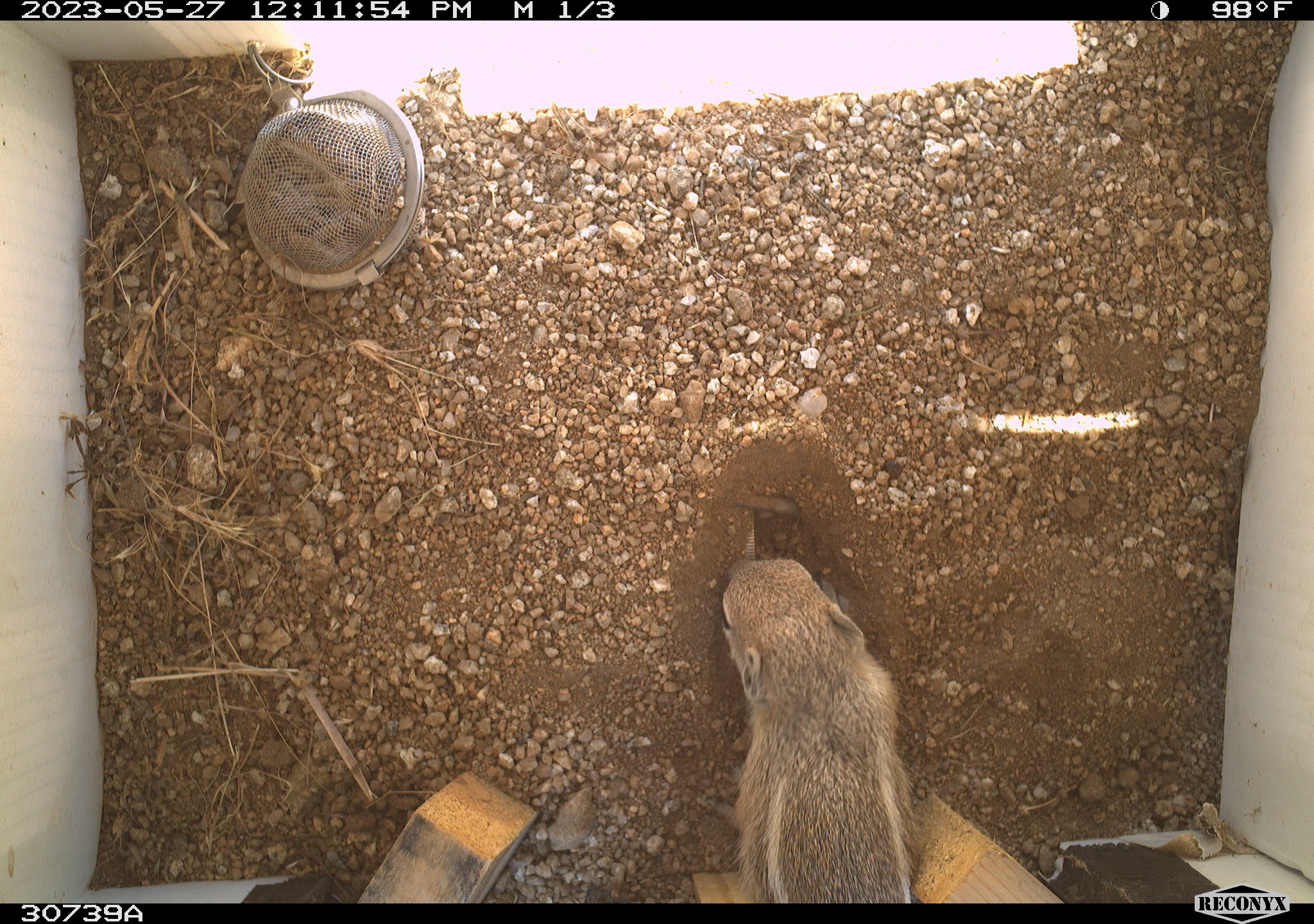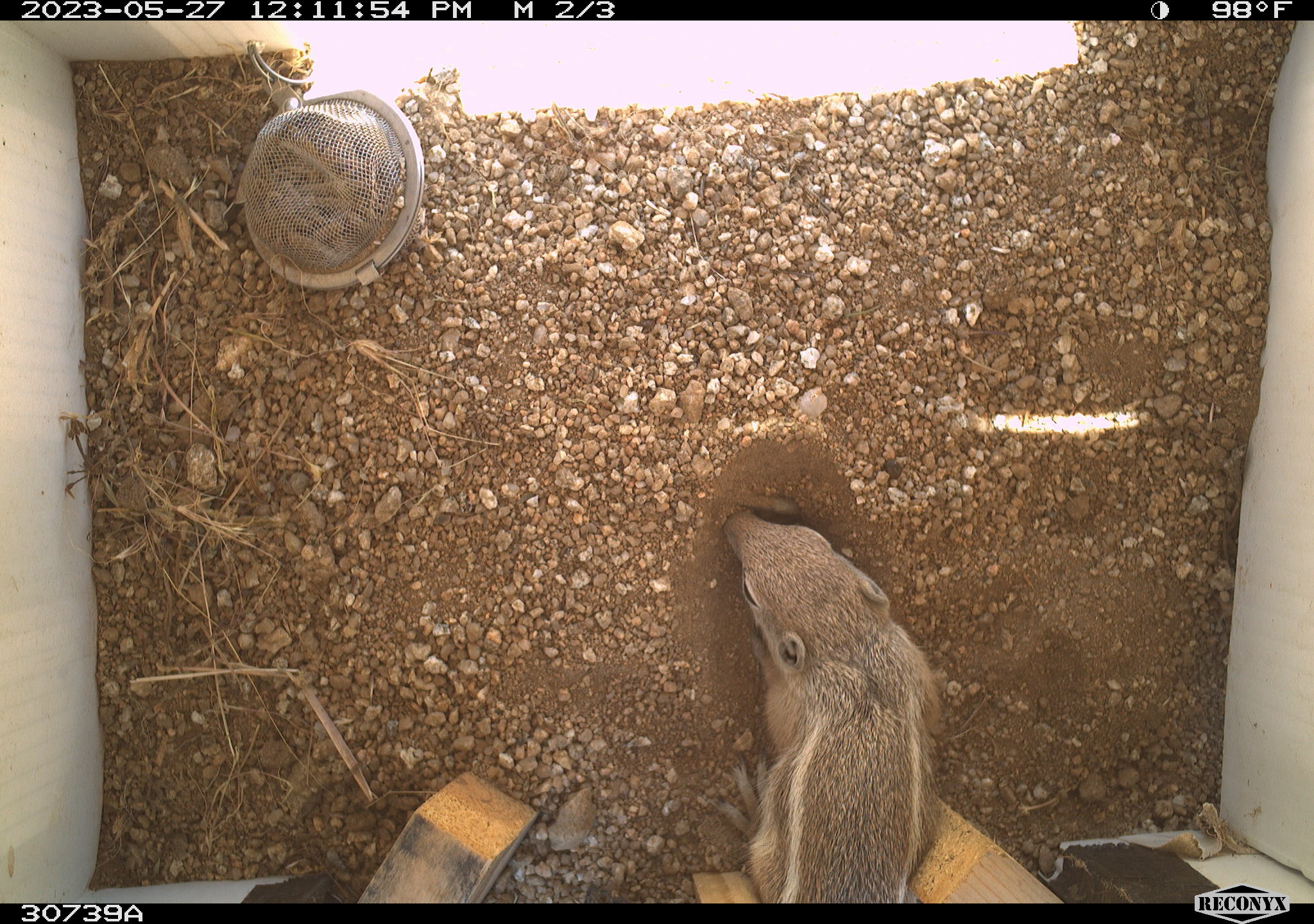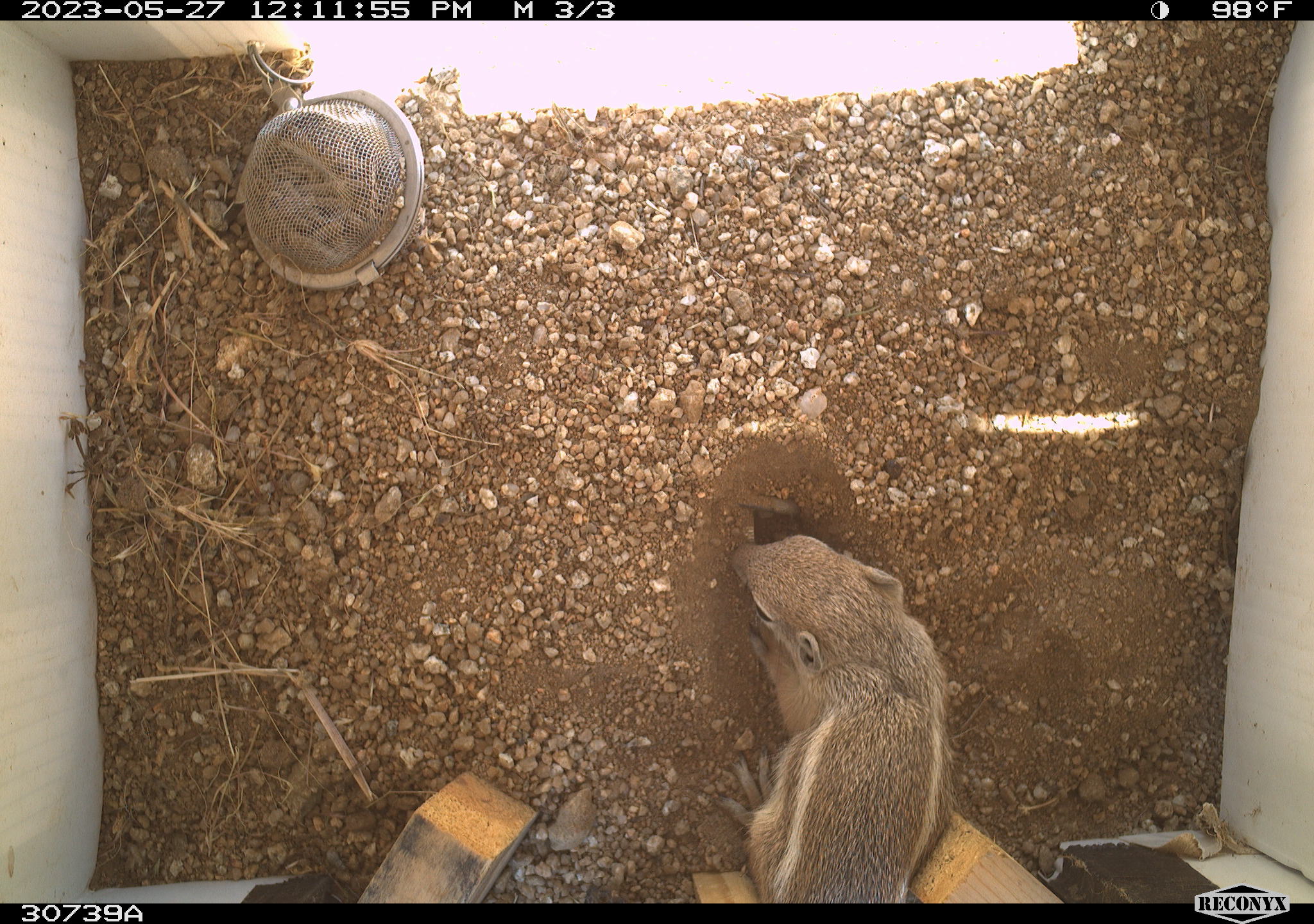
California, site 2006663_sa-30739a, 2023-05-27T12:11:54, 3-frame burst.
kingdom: Animalia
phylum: Chordata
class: Mammalia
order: Rodentia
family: Sciuridae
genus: Ammospermophilus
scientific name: Ammospermophilus leucurus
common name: white-tailed antelope squirrel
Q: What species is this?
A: White-tailed antelope squirrel (Ammospermophilus leucurus).